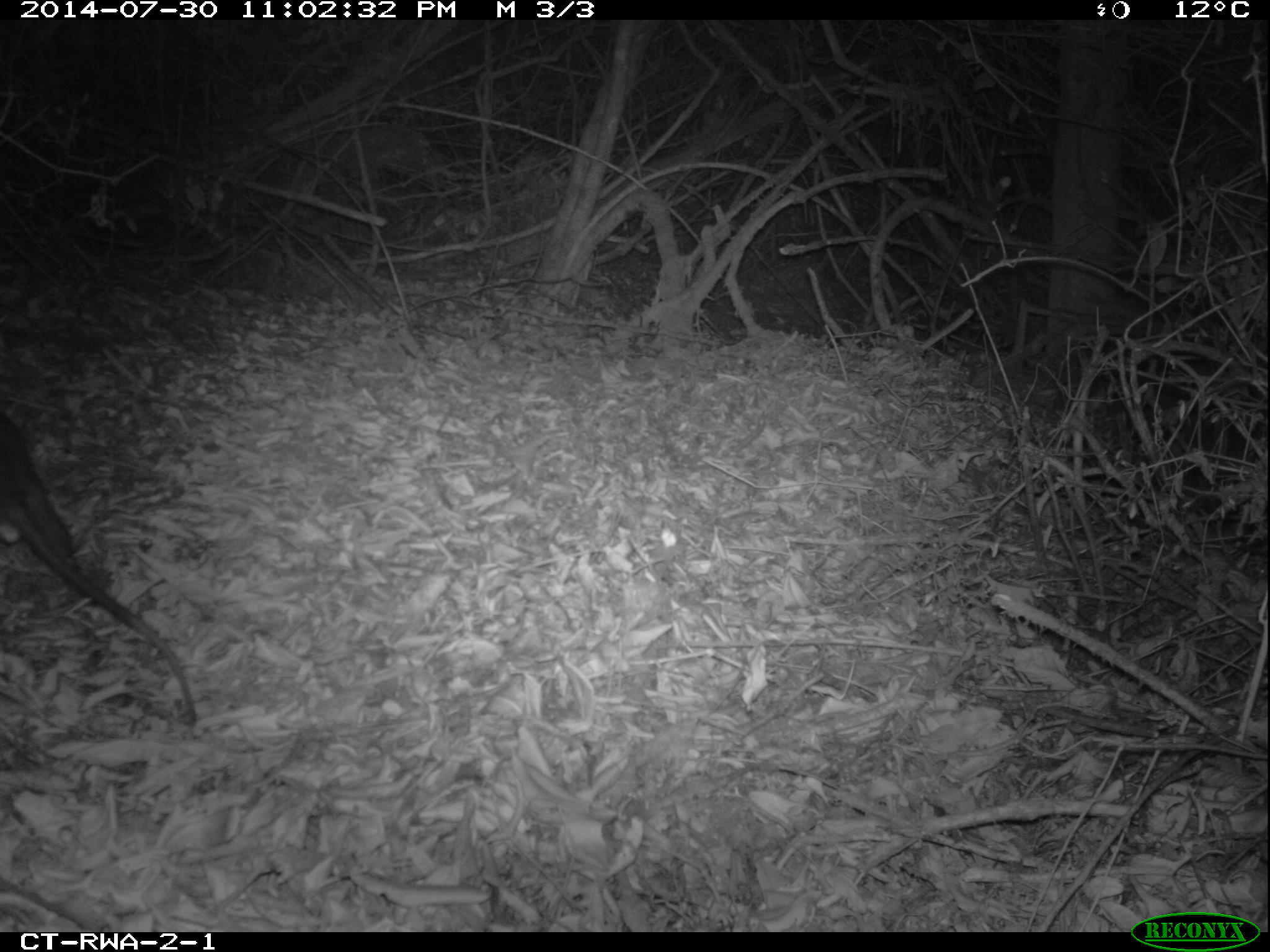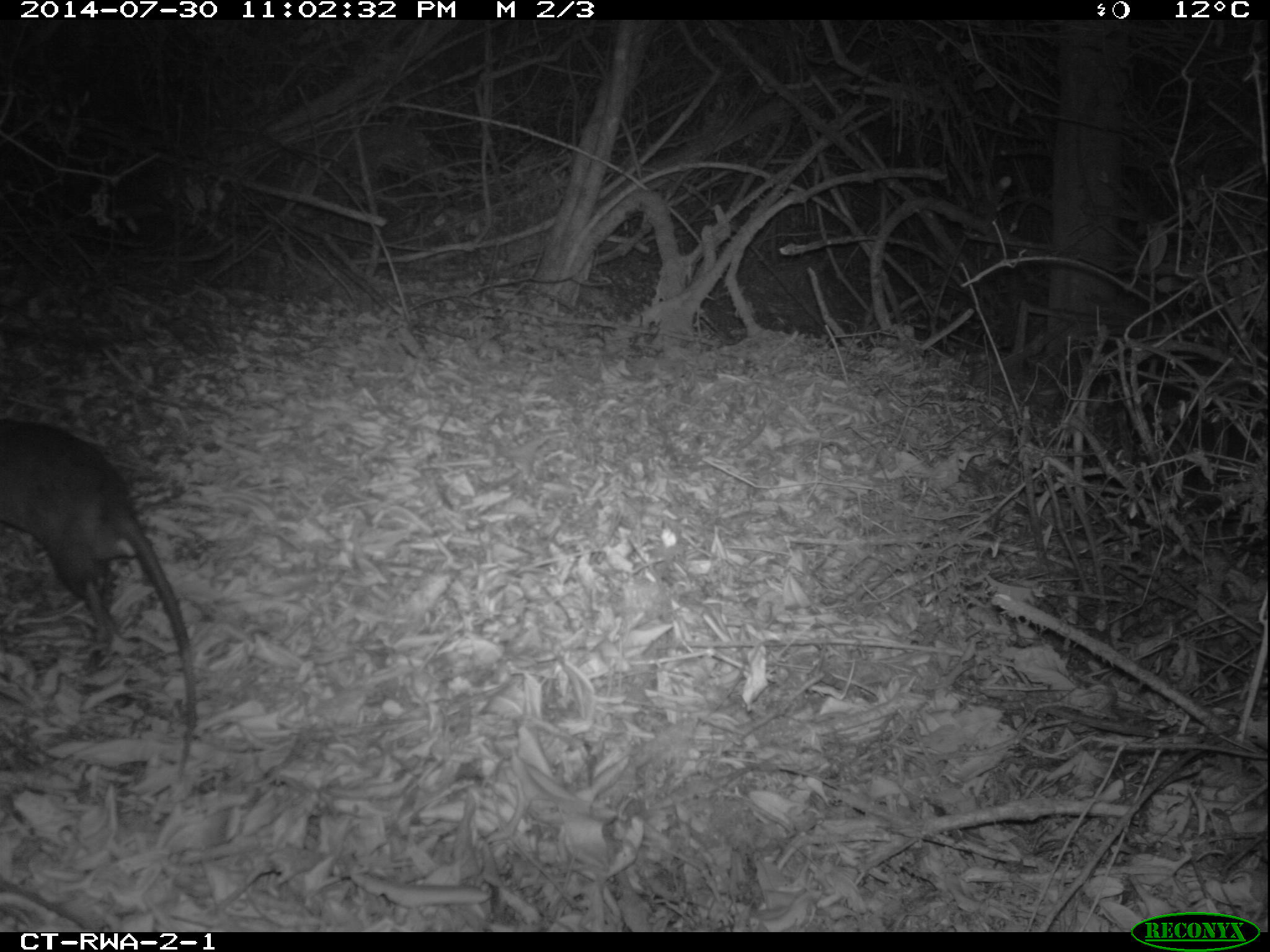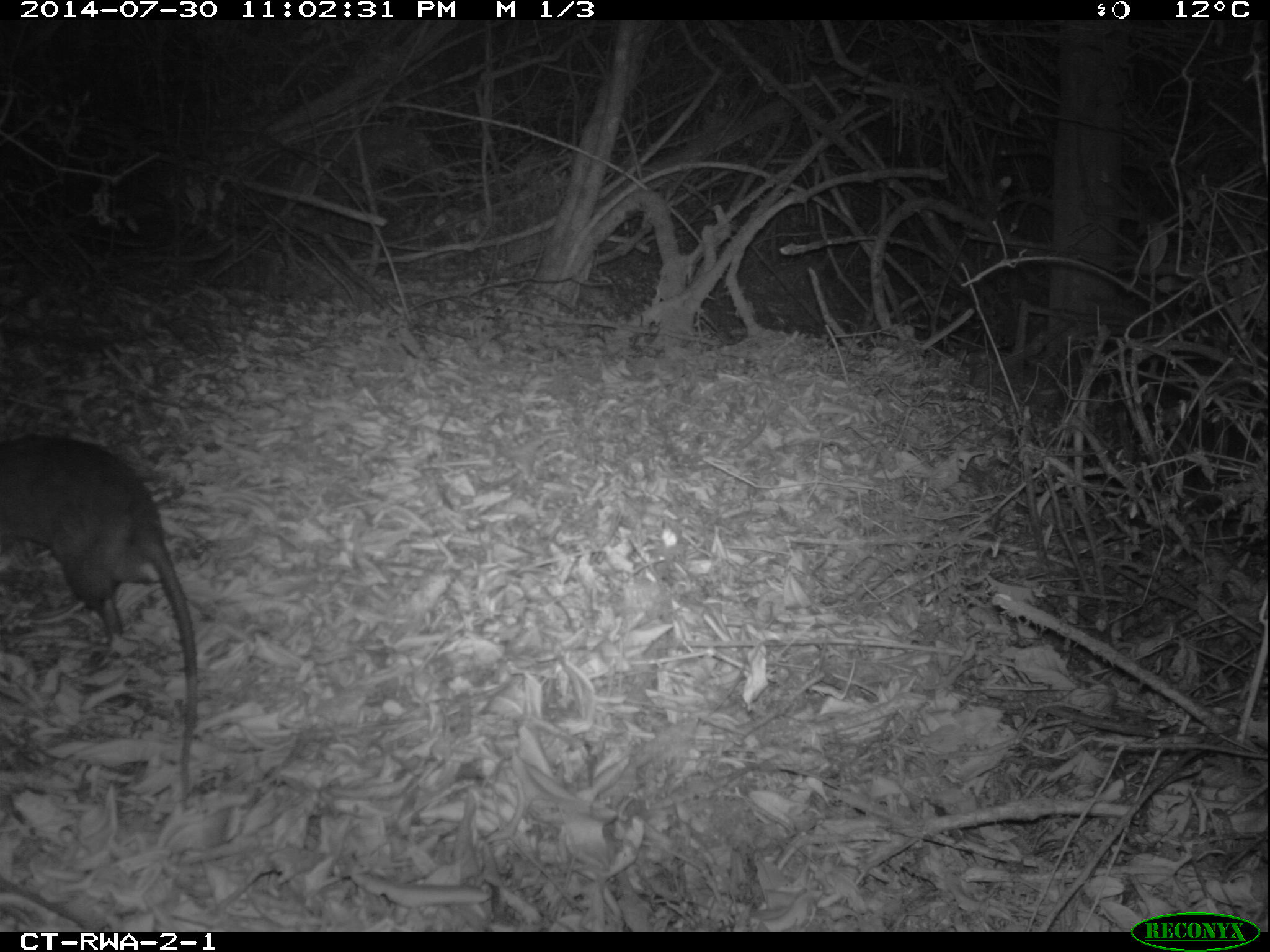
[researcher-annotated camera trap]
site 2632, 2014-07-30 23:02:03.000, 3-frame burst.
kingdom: Animalia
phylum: Chordata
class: Mammalia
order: Rodentia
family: Nesomyidae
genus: Cricetomys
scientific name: Cricetomys gambianus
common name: african giant pouched rat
Cricetomys gambianus (african giant pouched rat), count 1.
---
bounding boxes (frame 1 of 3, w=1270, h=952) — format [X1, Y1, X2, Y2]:
cricetomys gambianus: [0, 405, 203, 735]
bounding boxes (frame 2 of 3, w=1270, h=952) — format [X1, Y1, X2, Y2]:
cricetomys gambianus: [2, 409, 204, 787]